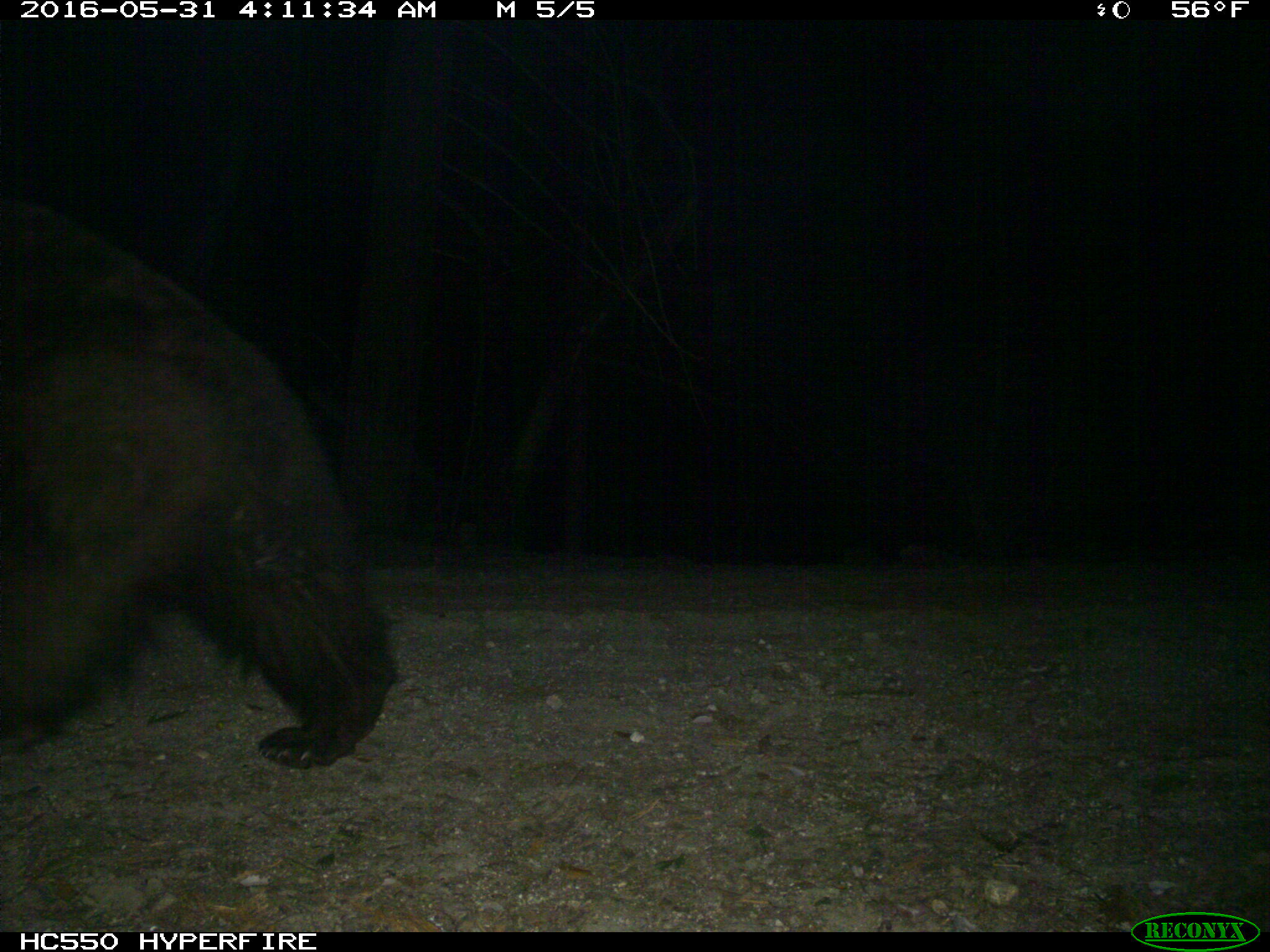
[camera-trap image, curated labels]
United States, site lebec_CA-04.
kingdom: Animalia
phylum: Chordata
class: Mammalia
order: Carnivora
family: Ursidae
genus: Ursus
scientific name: Ursus americanus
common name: american black bear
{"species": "Ursus americanus (american black bear)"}